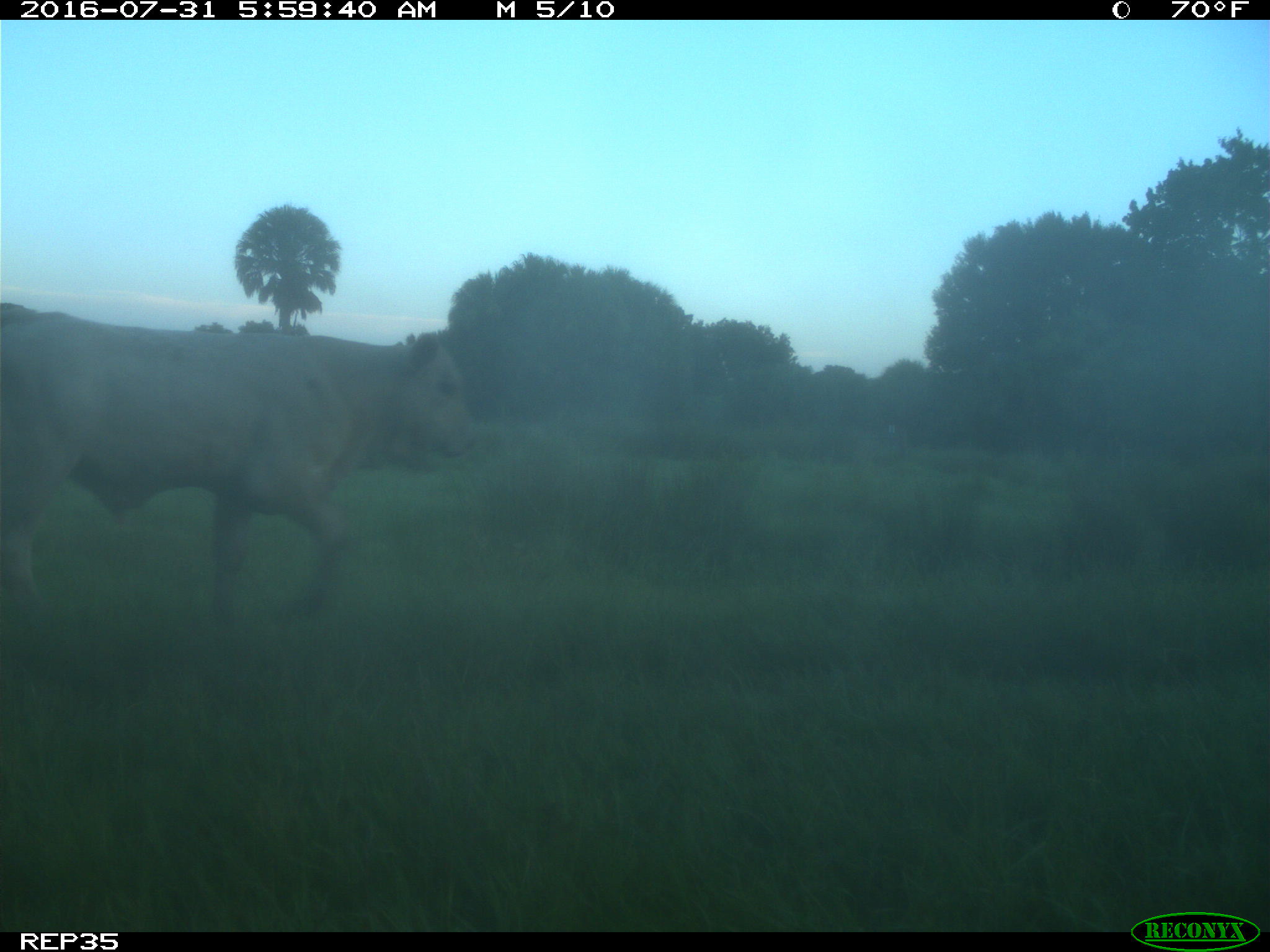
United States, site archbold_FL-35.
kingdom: Animalia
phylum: Chordata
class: Mammalia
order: Artiodactyla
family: Bovidae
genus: Bos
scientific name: Bos taurus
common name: domestic cow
Bos taurus (domestic cow).